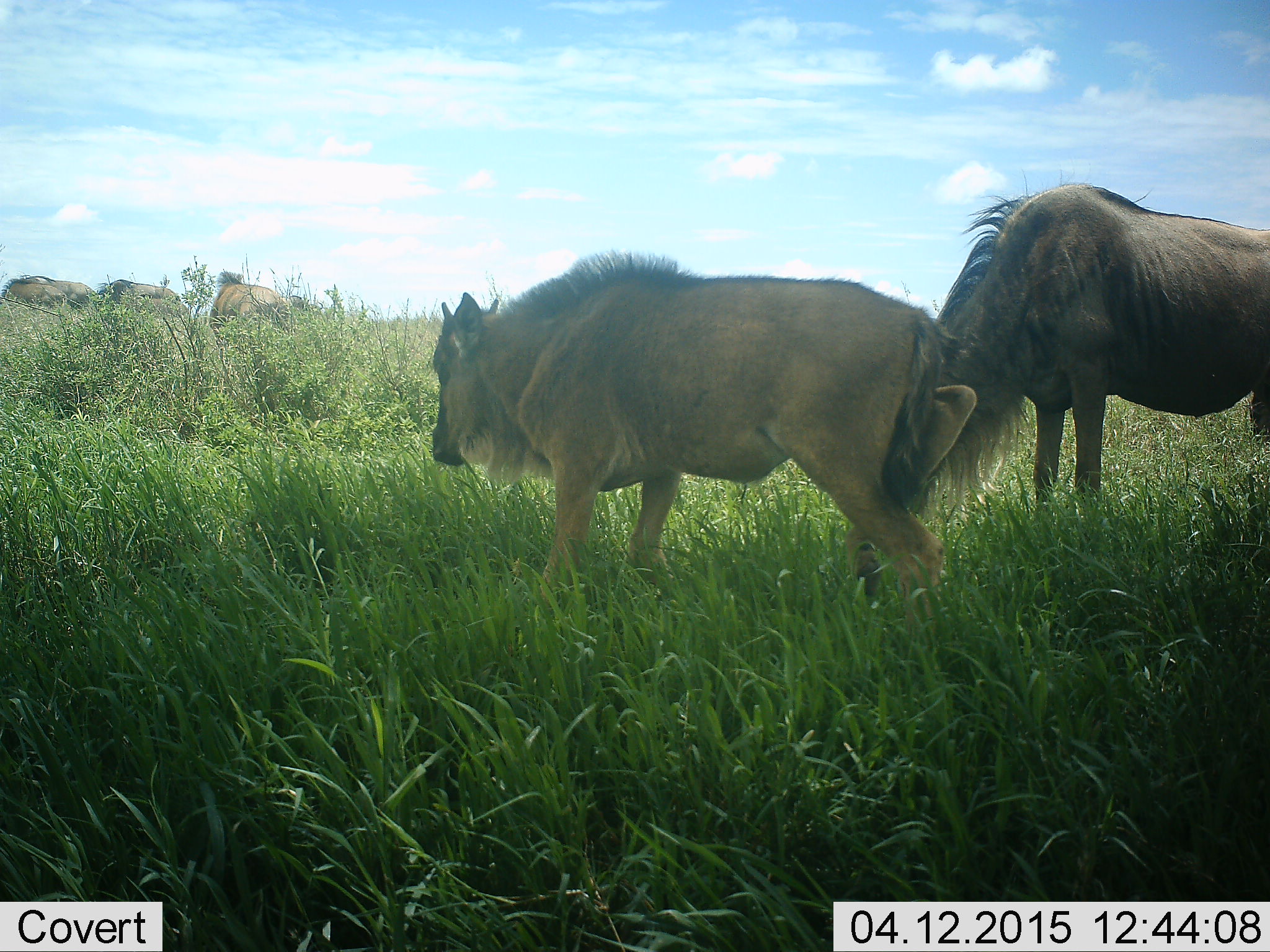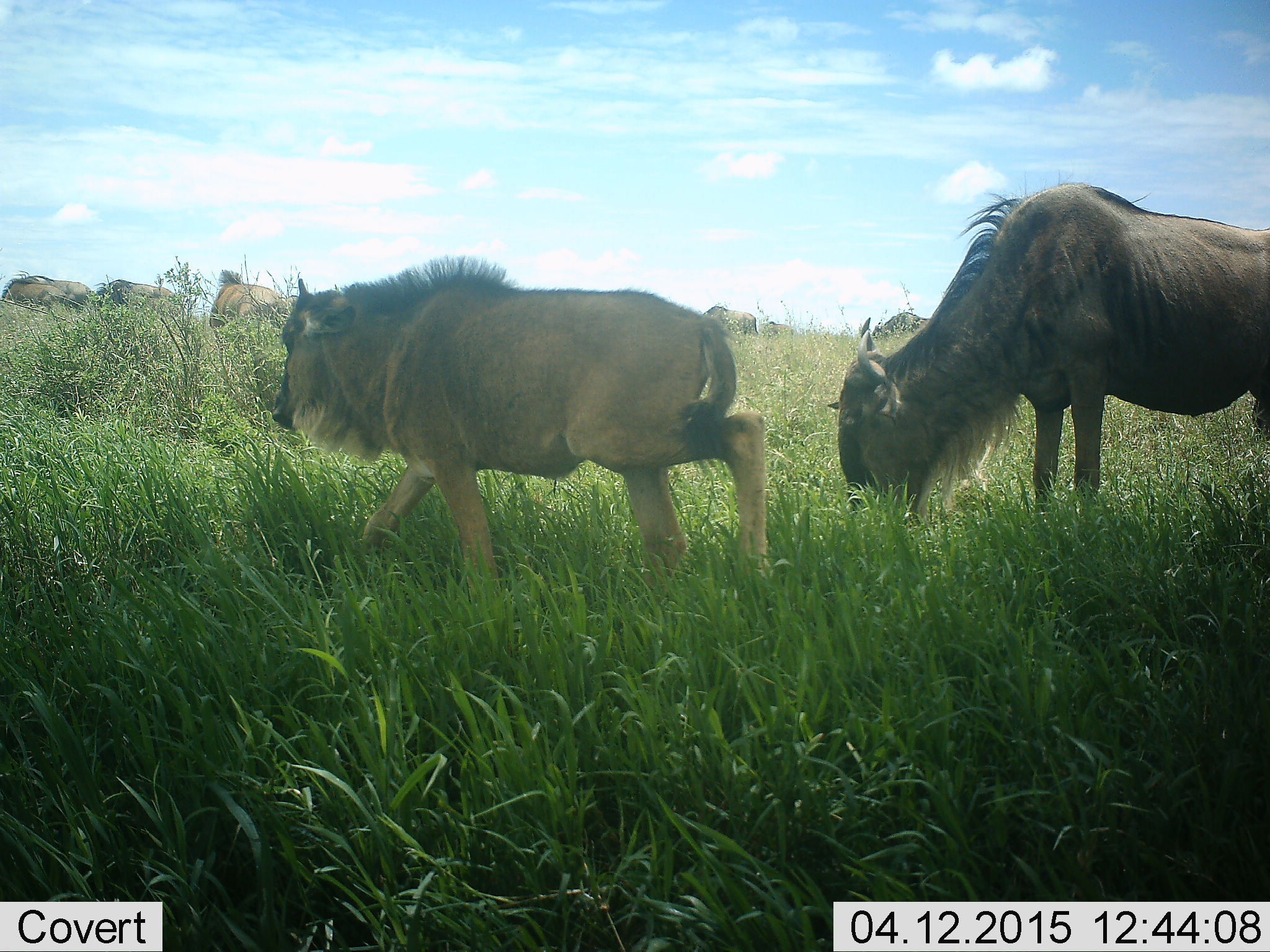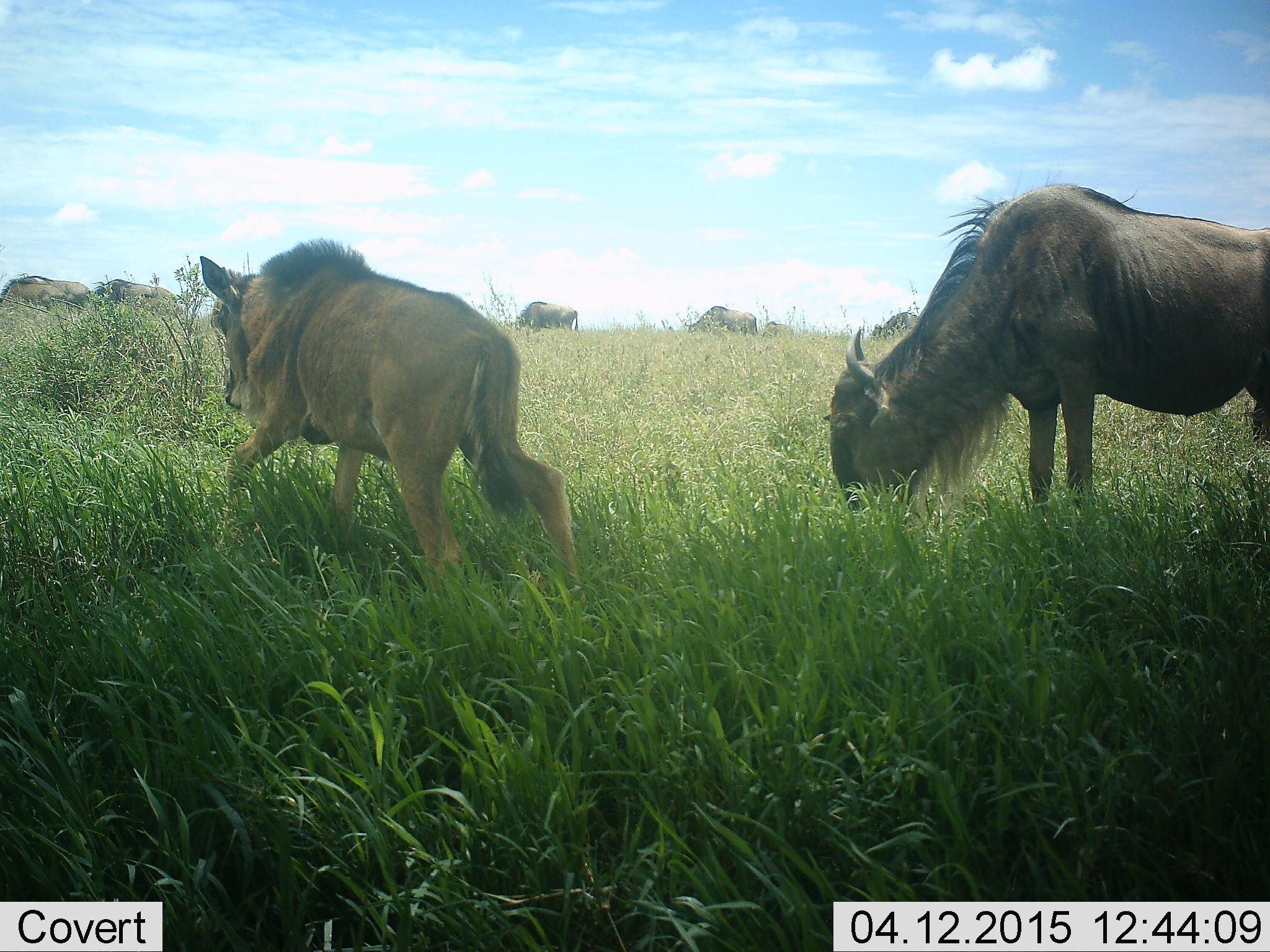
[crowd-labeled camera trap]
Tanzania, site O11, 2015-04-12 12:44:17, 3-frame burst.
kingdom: Animalia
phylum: Chordata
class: Mammalia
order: Artiodactyla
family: Bovidae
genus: Connochaetes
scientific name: Connochaetes taurinus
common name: blue wildebeest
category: wildebeest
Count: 7.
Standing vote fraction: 40%.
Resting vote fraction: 0%.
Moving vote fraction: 90%.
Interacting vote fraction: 0%.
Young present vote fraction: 50%.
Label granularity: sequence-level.